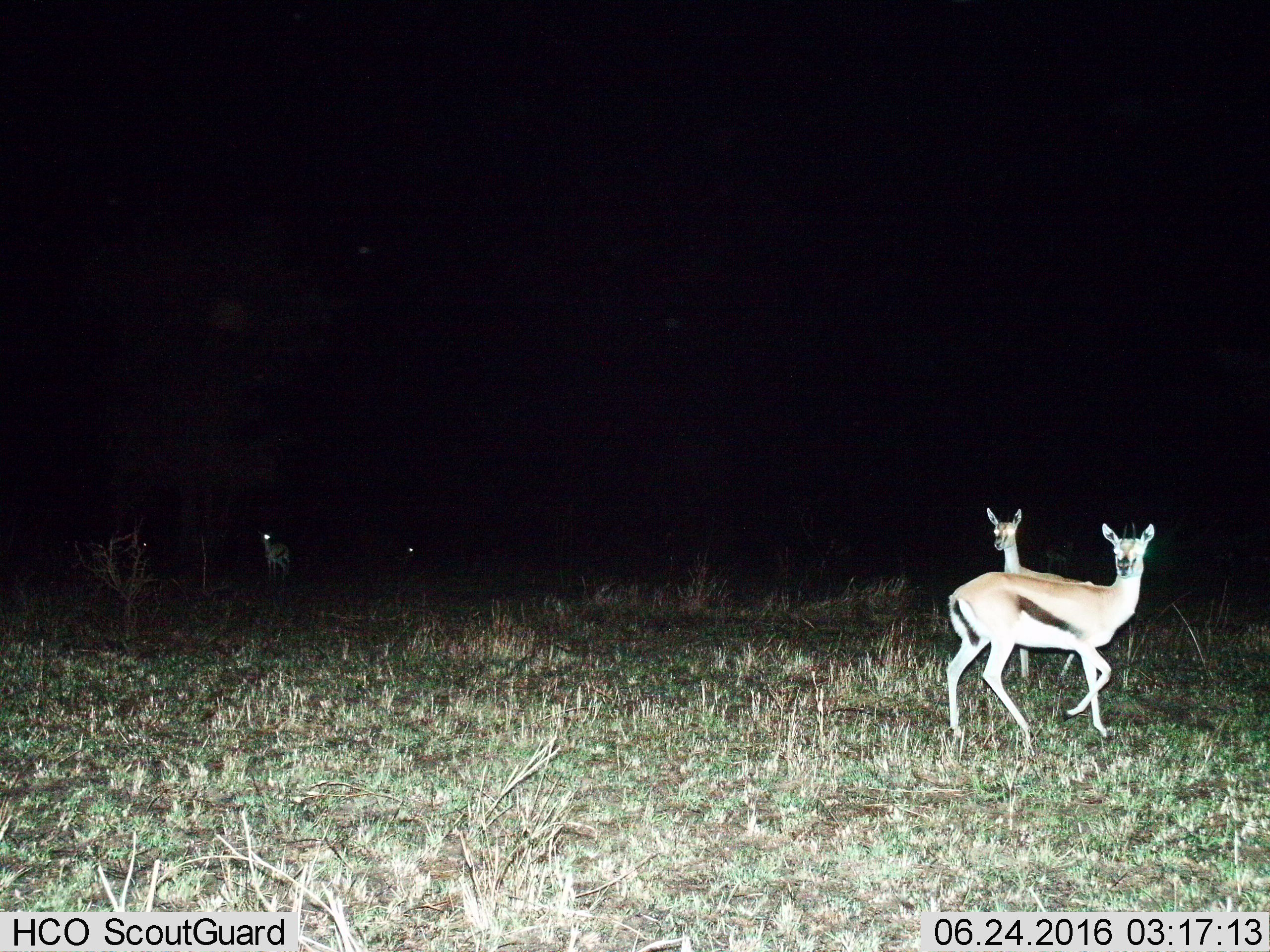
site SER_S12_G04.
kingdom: Animalia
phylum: Chordata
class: Mammalia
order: Artiodactyla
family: Bovidae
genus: Eudorcas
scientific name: Eudorcas thomsonii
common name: thomson's gazelle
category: gazellethomsons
Gazellethomsons (thomson's gazelle) (Eudorcas thomsonii), count 4. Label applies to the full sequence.